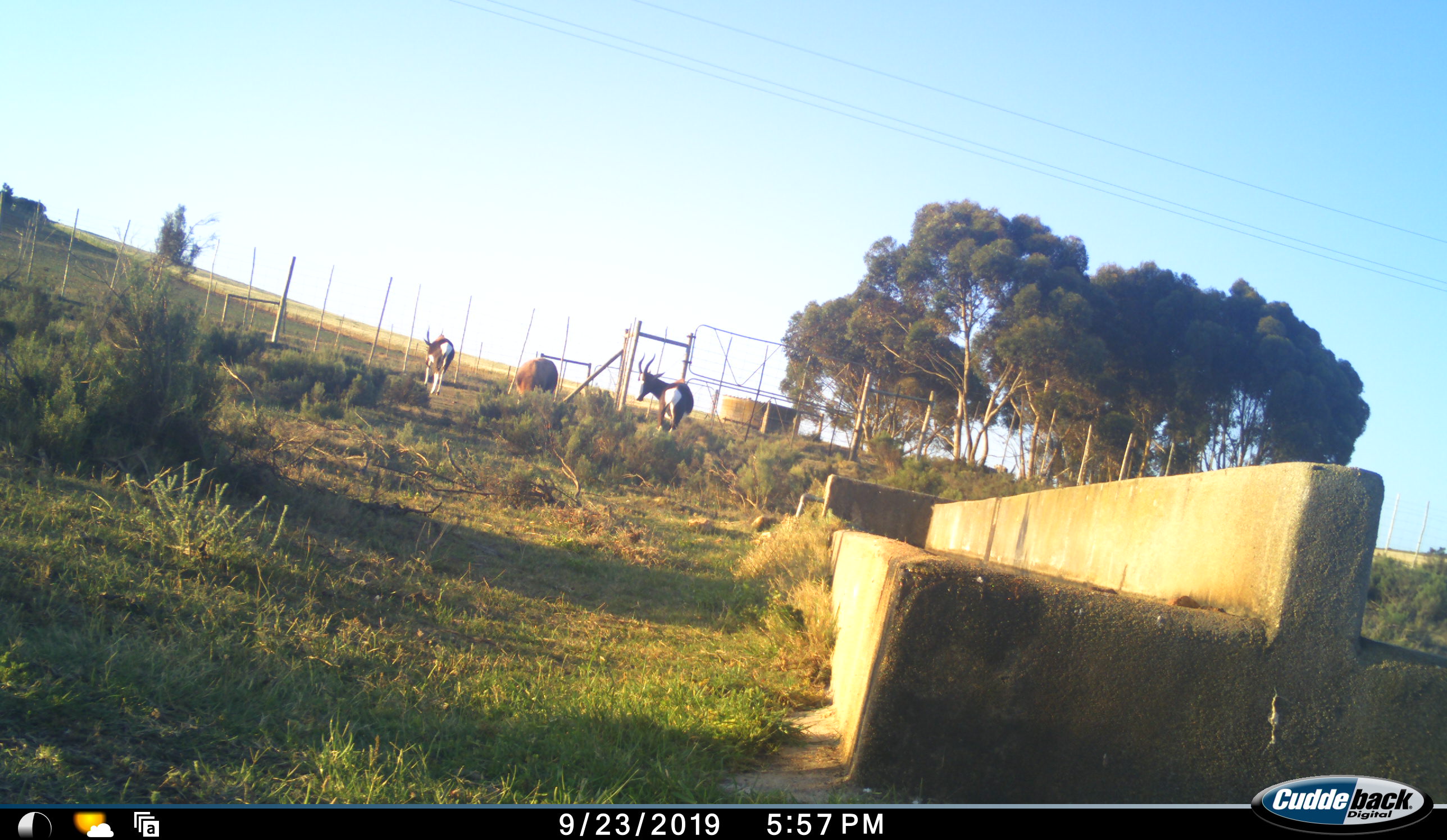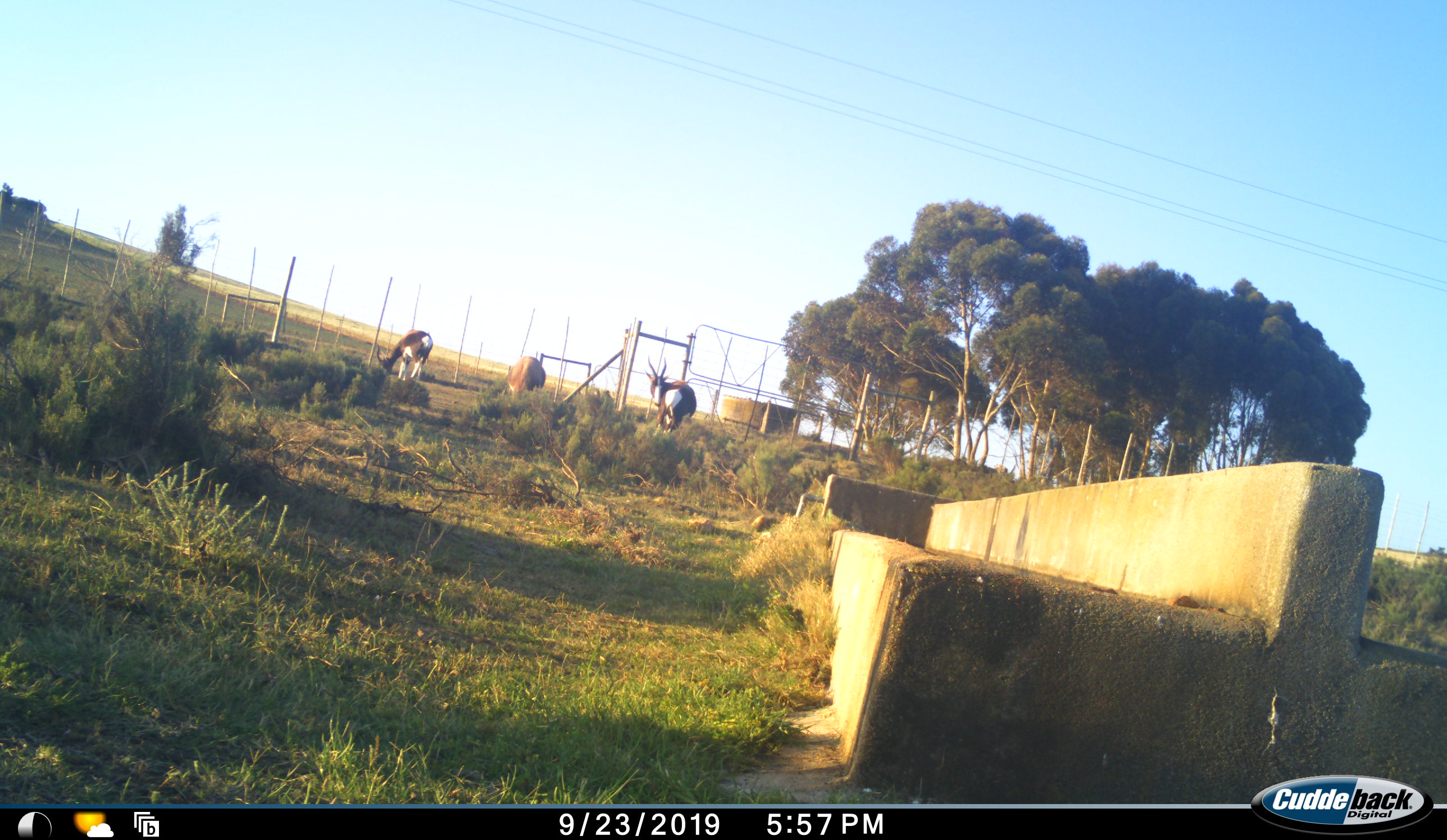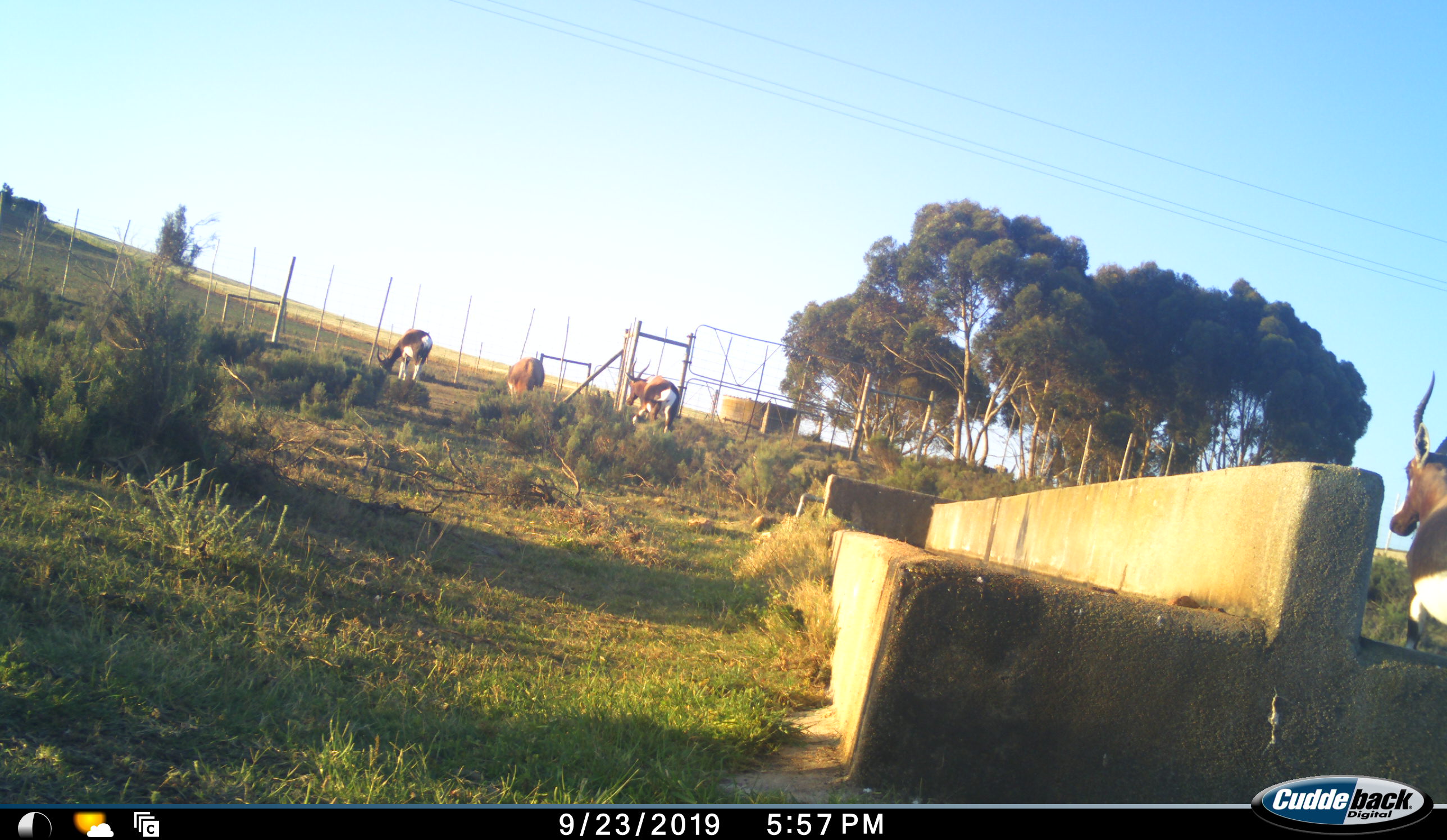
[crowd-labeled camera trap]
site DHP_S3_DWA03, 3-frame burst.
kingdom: Animalia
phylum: Chordata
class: Mammalia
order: Artiodactyla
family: Bovidae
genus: Damaliscus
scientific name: Damaliscus pygargus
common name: bontebok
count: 4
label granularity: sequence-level